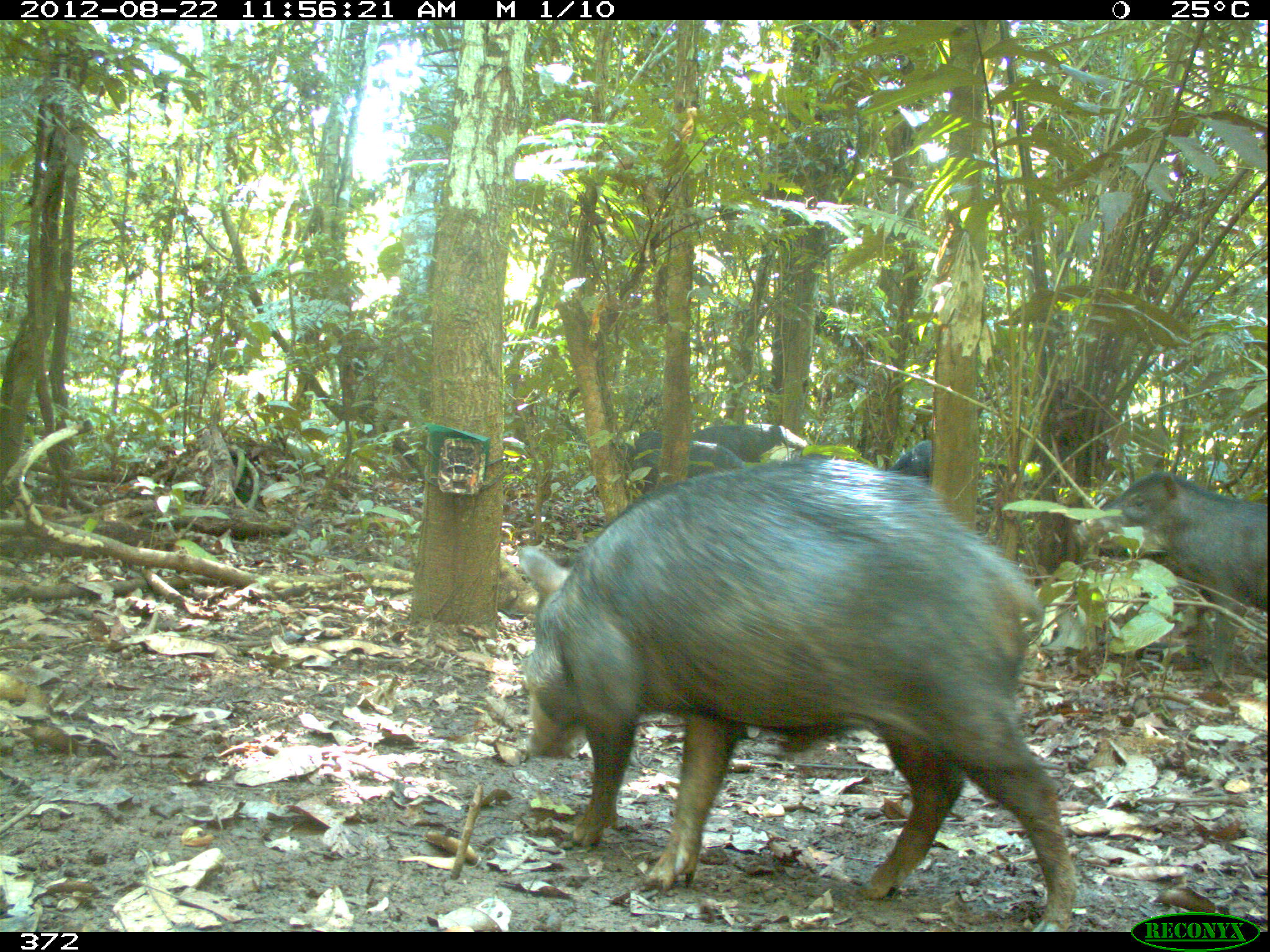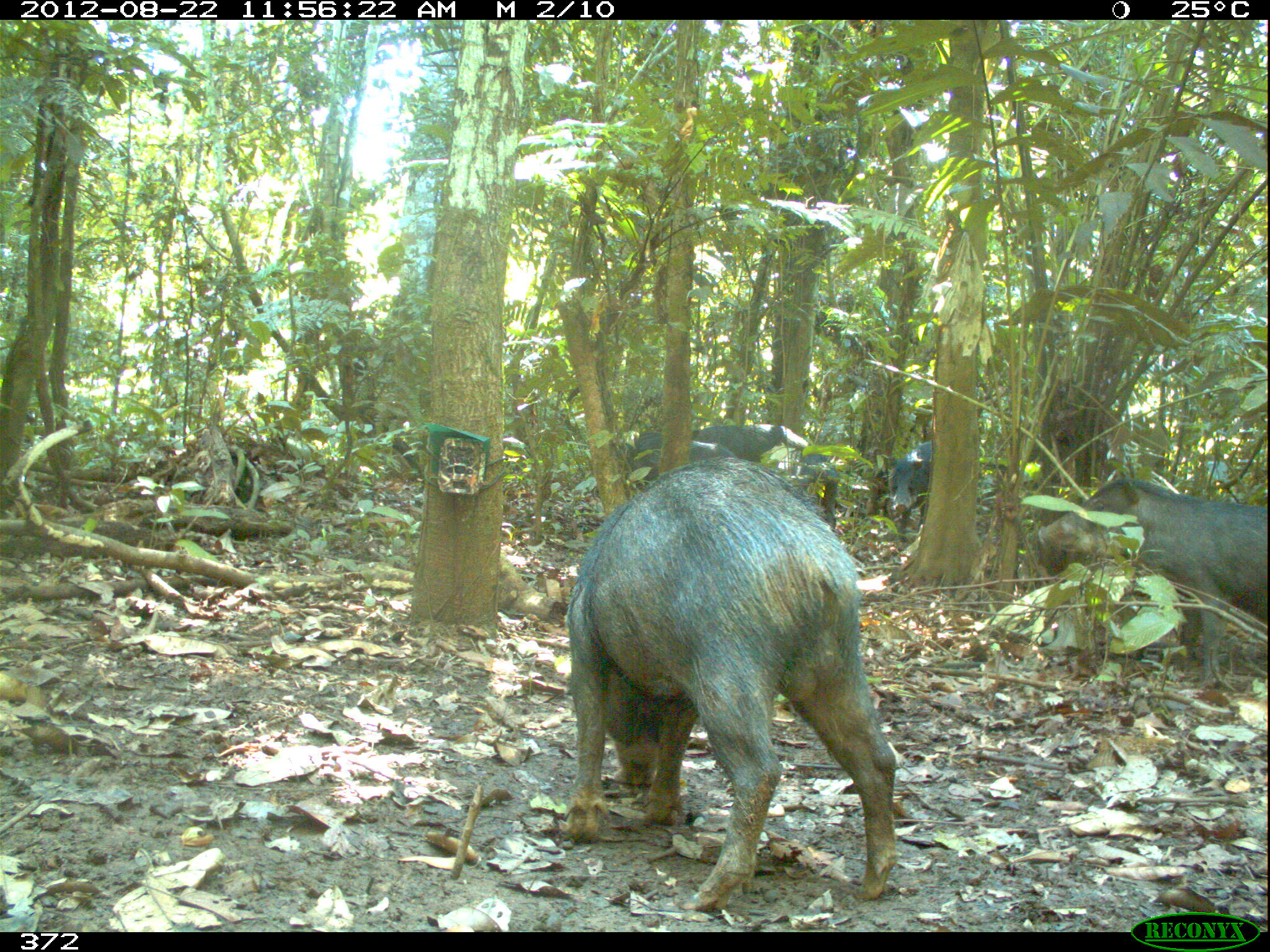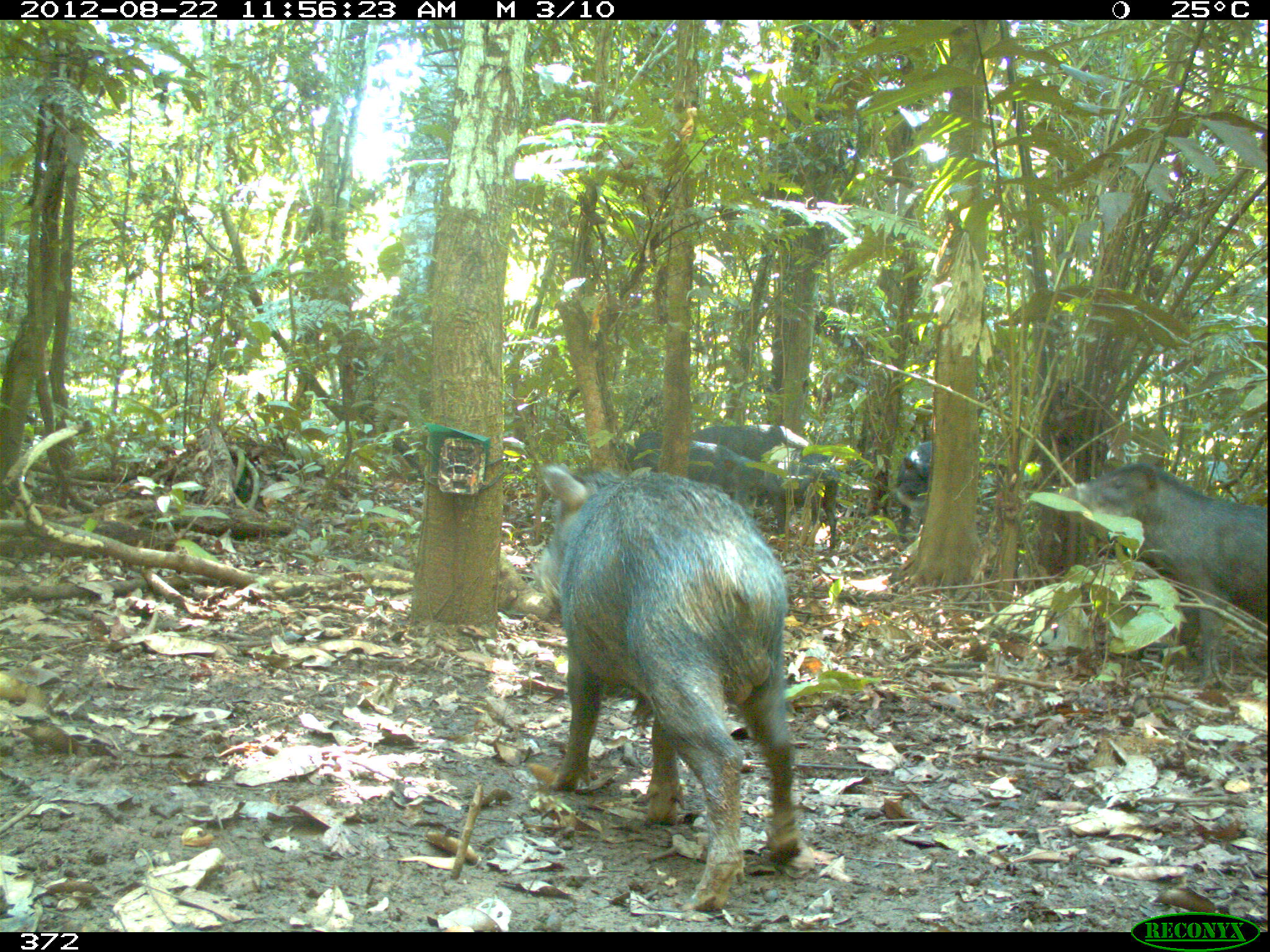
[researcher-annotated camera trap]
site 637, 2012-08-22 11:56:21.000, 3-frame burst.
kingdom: Animalia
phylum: Chordata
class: Mammalia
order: Artiodactyla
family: Tayassuidae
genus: Tayassu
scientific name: Tayassu pecari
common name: white-lipped peccary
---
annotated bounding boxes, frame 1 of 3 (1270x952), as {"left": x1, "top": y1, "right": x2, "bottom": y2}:
tayassu pecari: {"left": 514, "top": 452, "right": 1077, "bottom": 926}; {"left": 1073, "top": 460, "right": 1270, "bottom": 691}; {"left": 612, "top": 431, "right": 741, "bottom": 484}; {"left": 689, "top": 419, "right": 812, "bottom": 456}; {"left": 881, "top": 436, "right": 932, "bottom": 477}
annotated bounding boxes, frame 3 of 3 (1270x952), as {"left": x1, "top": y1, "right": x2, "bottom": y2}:
tayassu pecari: {"left": 535, "top": 457, "right": 803, "bottom": 916}; {"left": 1050, "top": 449, "right": 1270, "bottom": 682}; {"left": 618, "top": 431, "right": 759, "bottom": 500}; {"left": 758, "top": 448, "right": 838, "bottom": 549}; {"left": 892, "top": 440, "right": 932, "bottom": 549}; {"left": 691, "top": 422, "right": 810, "bottom": 456}